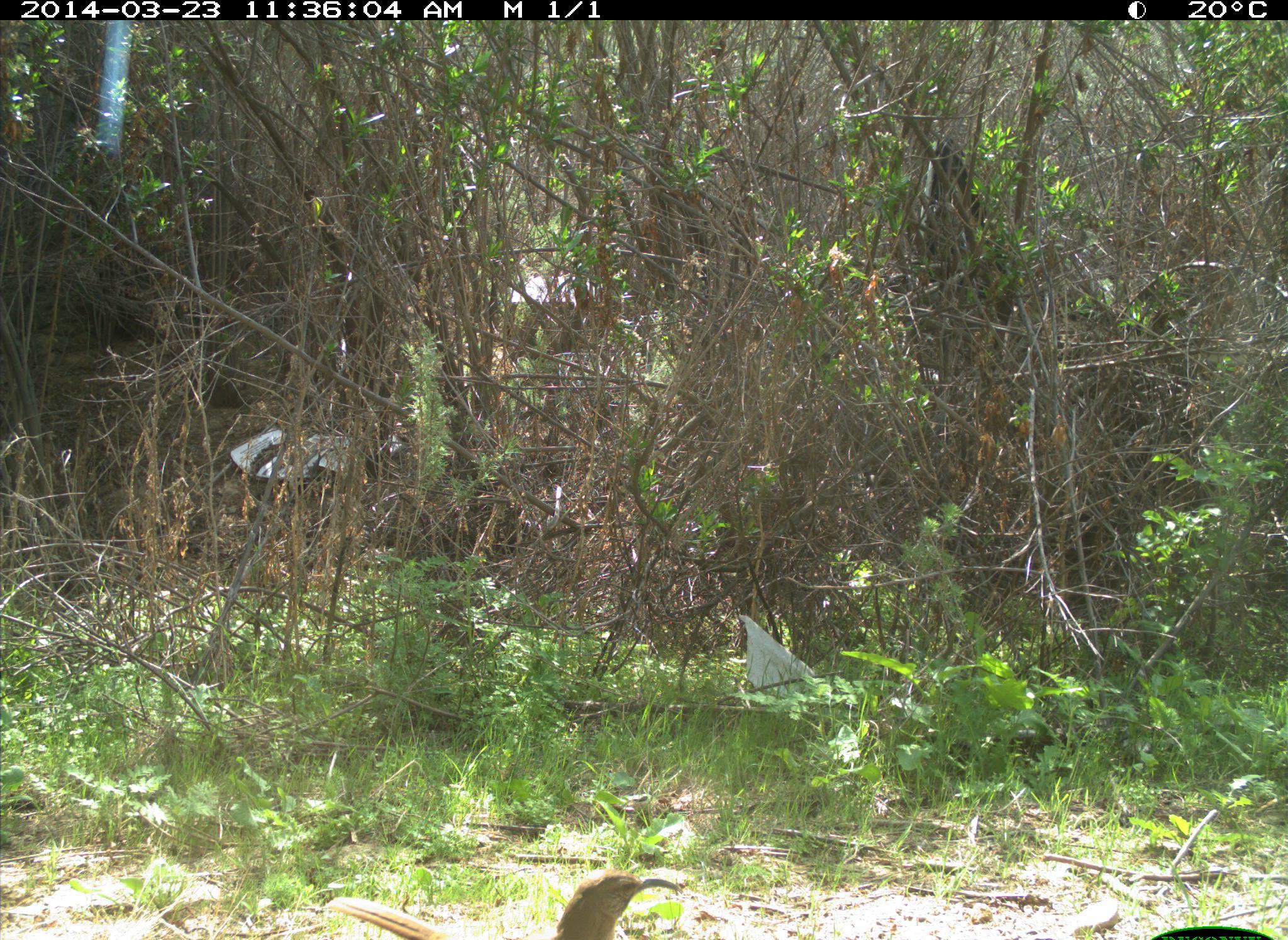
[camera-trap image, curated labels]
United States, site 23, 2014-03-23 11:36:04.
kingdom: Animalia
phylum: Chordata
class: Aves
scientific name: Aves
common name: bird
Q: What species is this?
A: Bird (Aves).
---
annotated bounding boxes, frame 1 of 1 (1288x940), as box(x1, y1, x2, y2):
bird: box(321, 872, 690, 940)